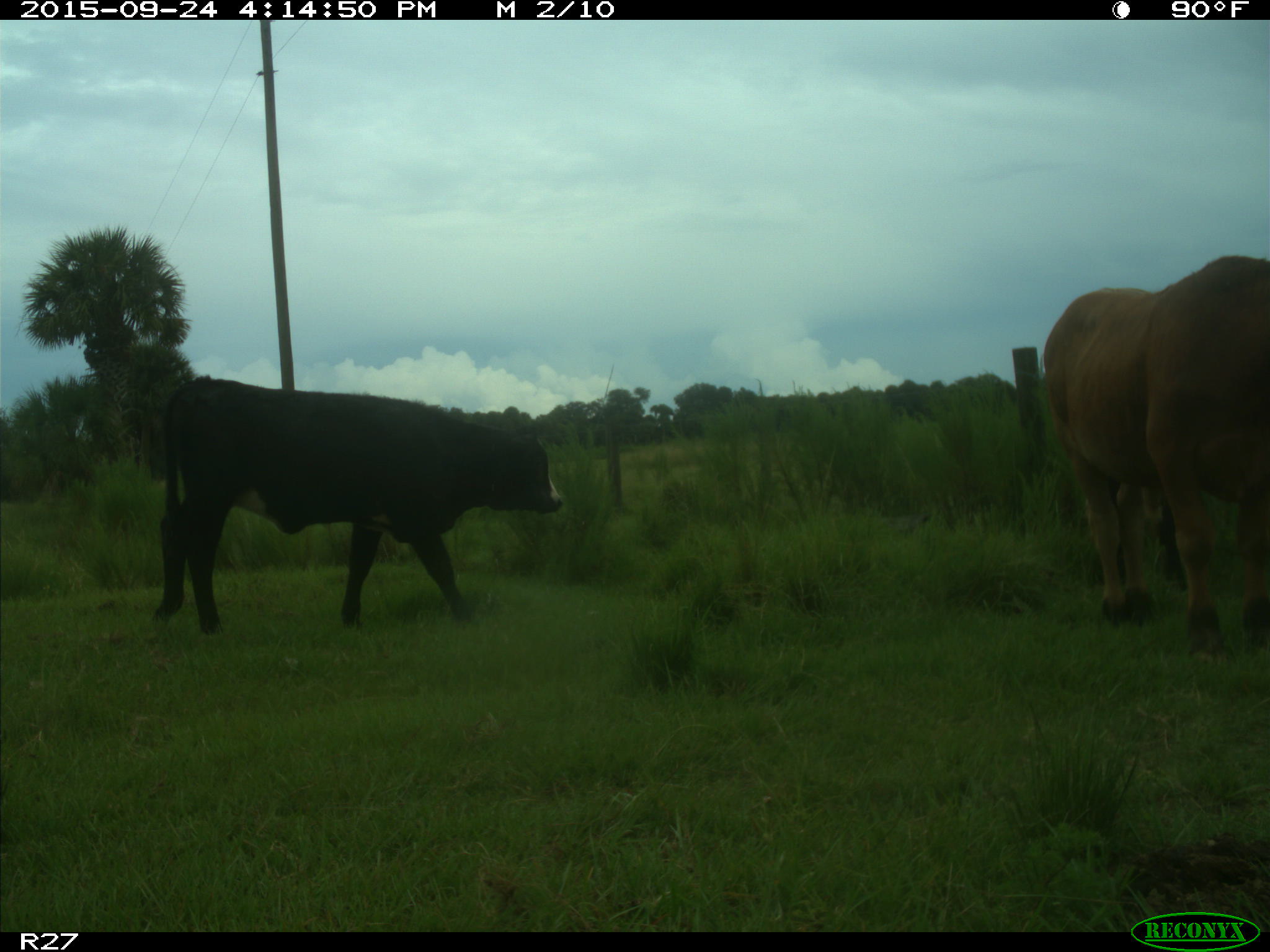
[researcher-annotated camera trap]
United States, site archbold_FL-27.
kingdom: Animalia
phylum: Chordata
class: Mammalia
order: Artiodactyla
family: Bovidae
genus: Bos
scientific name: Bos taurus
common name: domestic cow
Bos taurus (domestic cow).